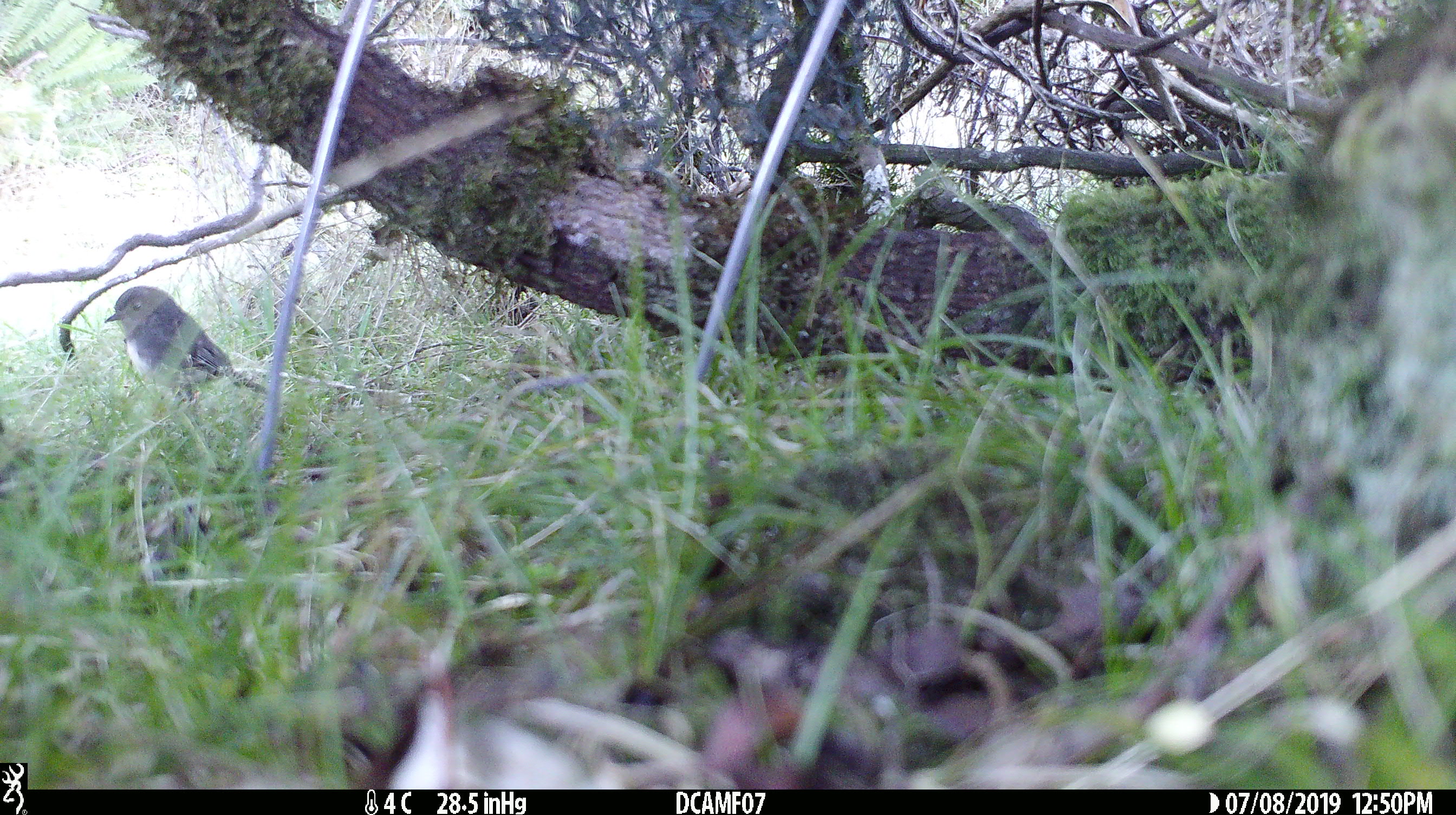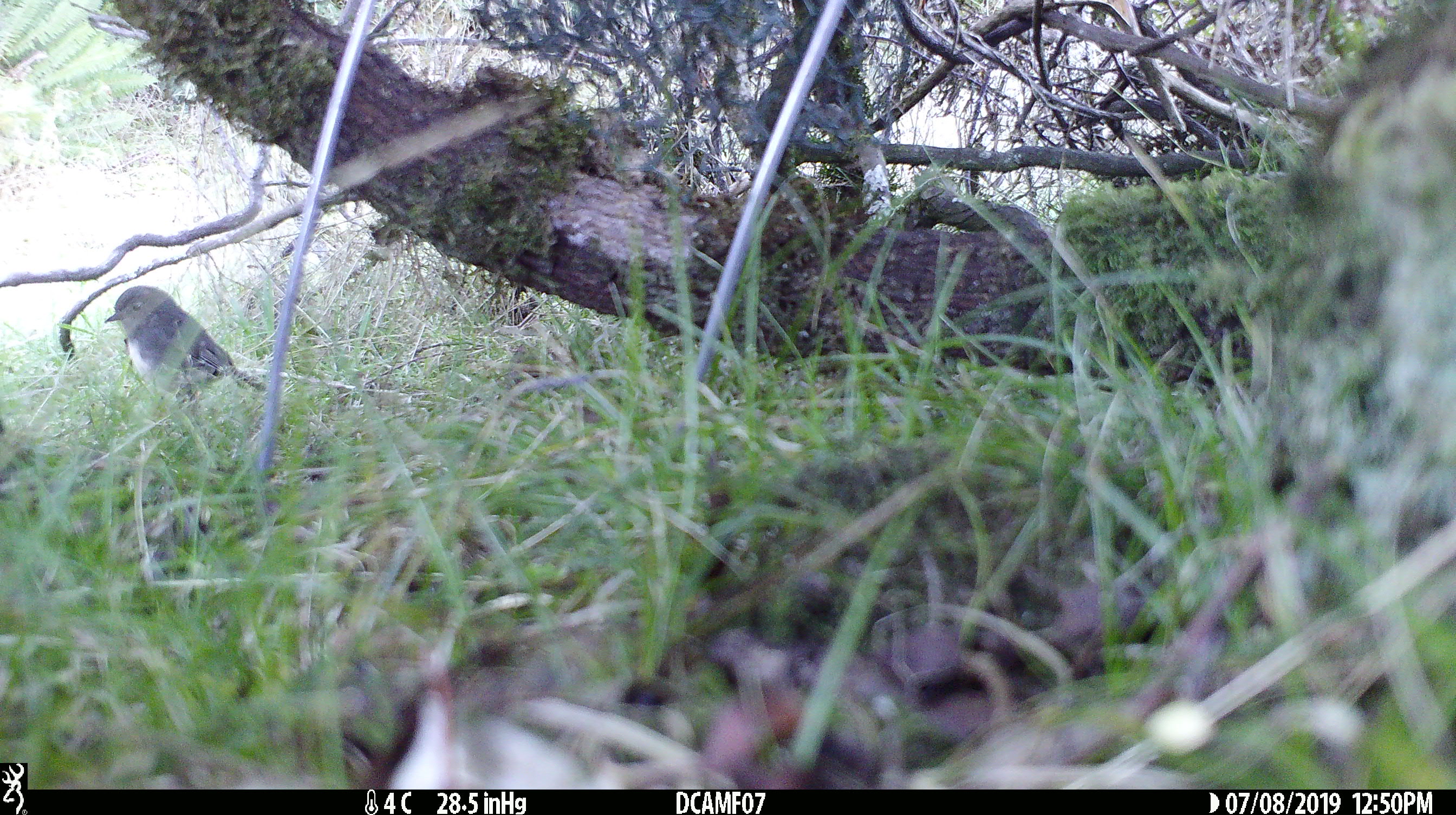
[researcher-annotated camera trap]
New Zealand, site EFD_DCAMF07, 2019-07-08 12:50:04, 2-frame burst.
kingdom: Animalia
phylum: Chordata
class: Aves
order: Passeriformes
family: Petroicidae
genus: Petroica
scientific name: Petroica australis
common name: new zealand robin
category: robin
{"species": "robin (new zealand robin) (Petroica australis)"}